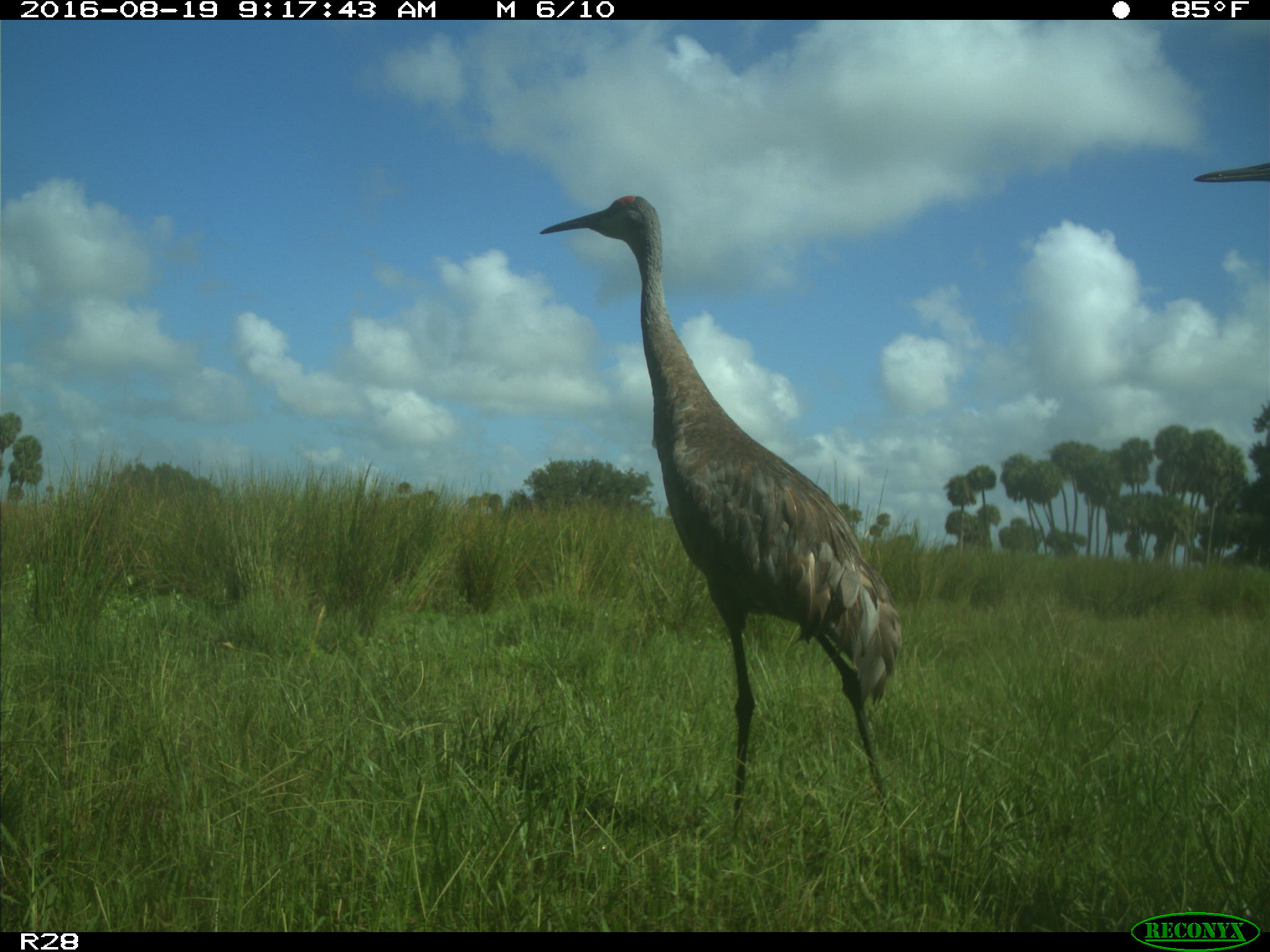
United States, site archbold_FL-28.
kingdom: Animalia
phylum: Chordata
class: Aves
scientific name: Aves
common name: birds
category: unidentified bird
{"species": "unidentified bird (birds) (Aves)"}